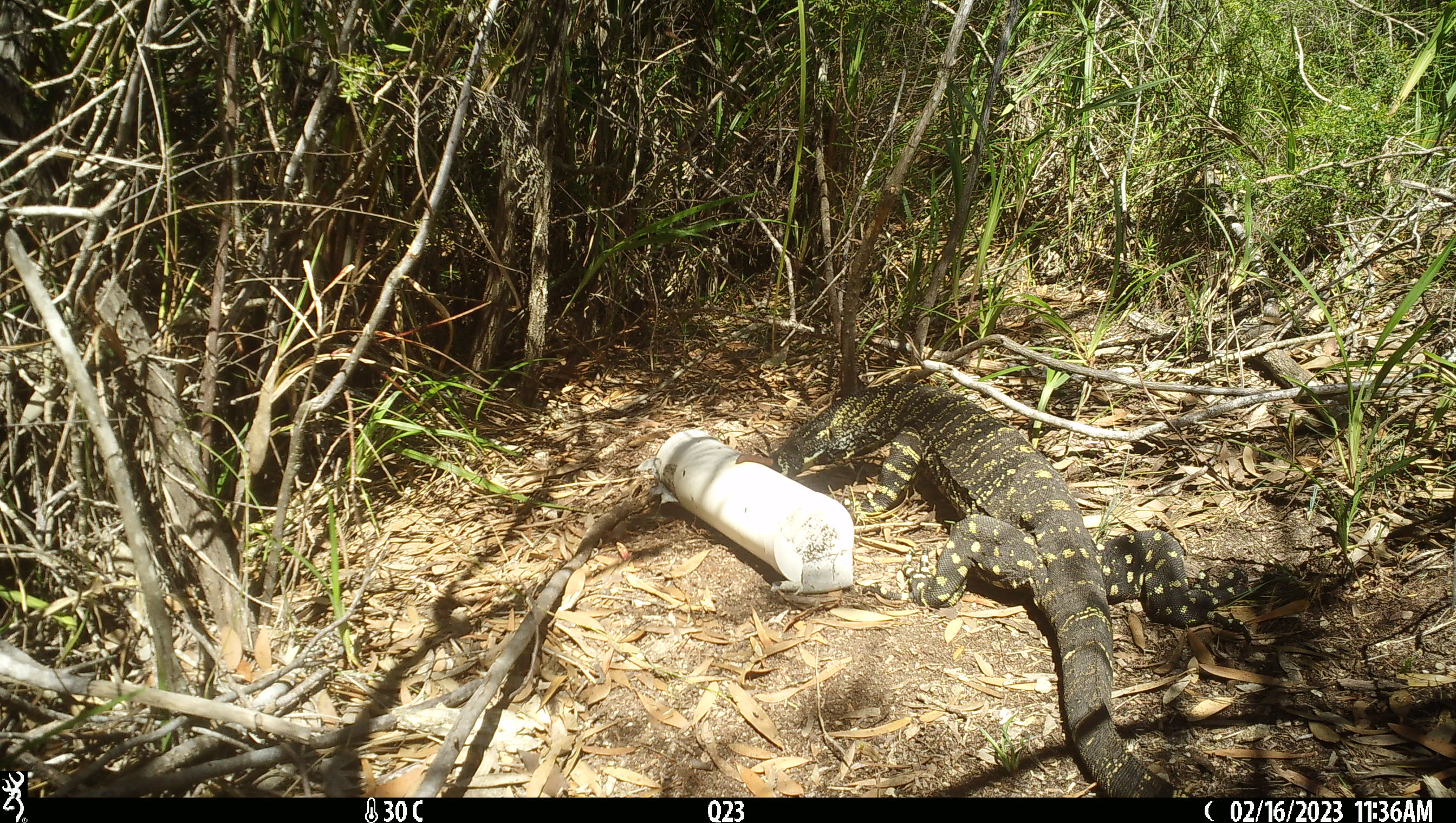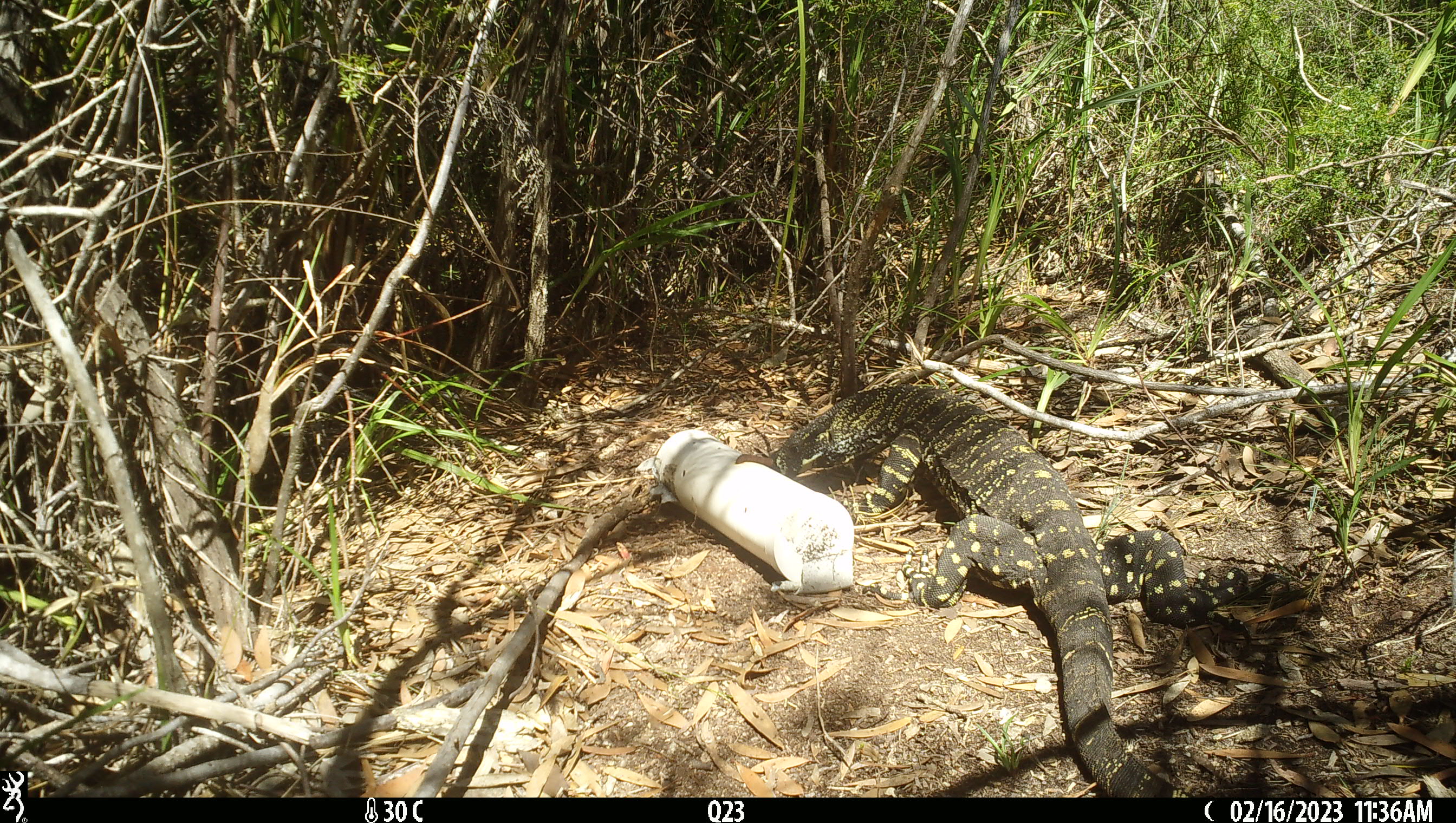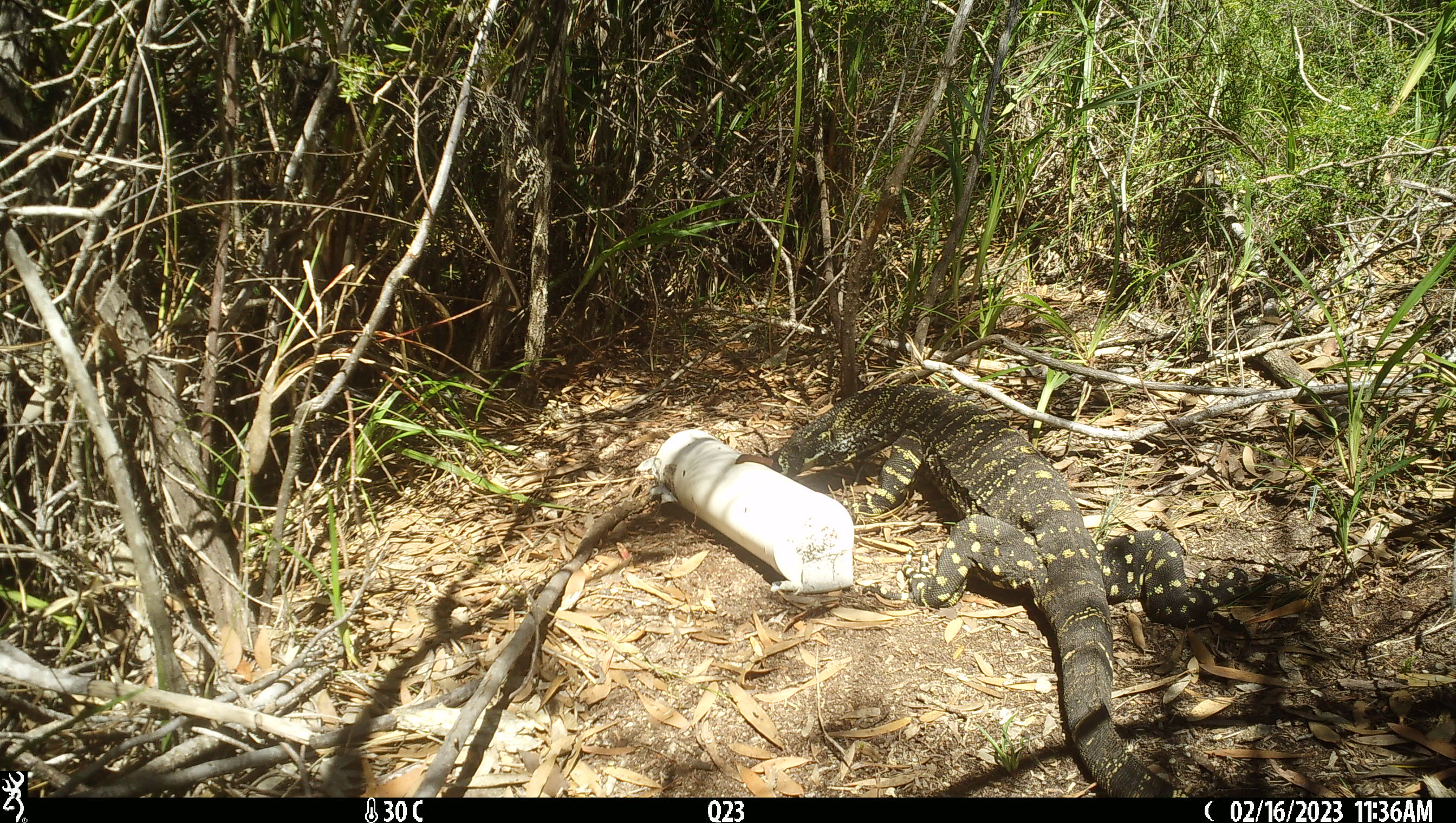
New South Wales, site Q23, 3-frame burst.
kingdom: Animalia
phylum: Chordata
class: Reptilia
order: Squamata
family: Varanidae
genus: Varanus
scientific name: Varanus varius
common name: lace monitor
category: goanna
Goanna (lace monitor) (Varanus varius).